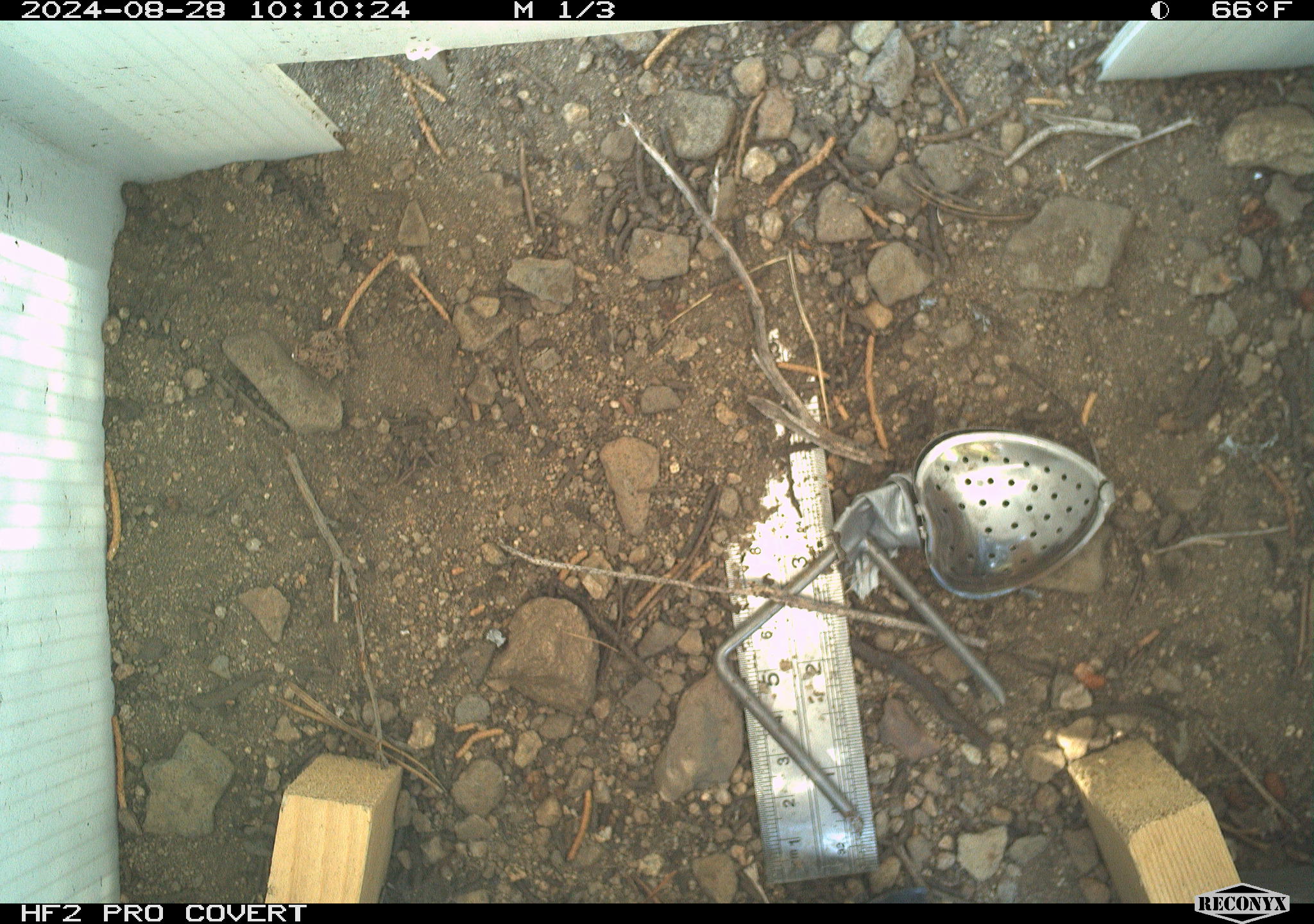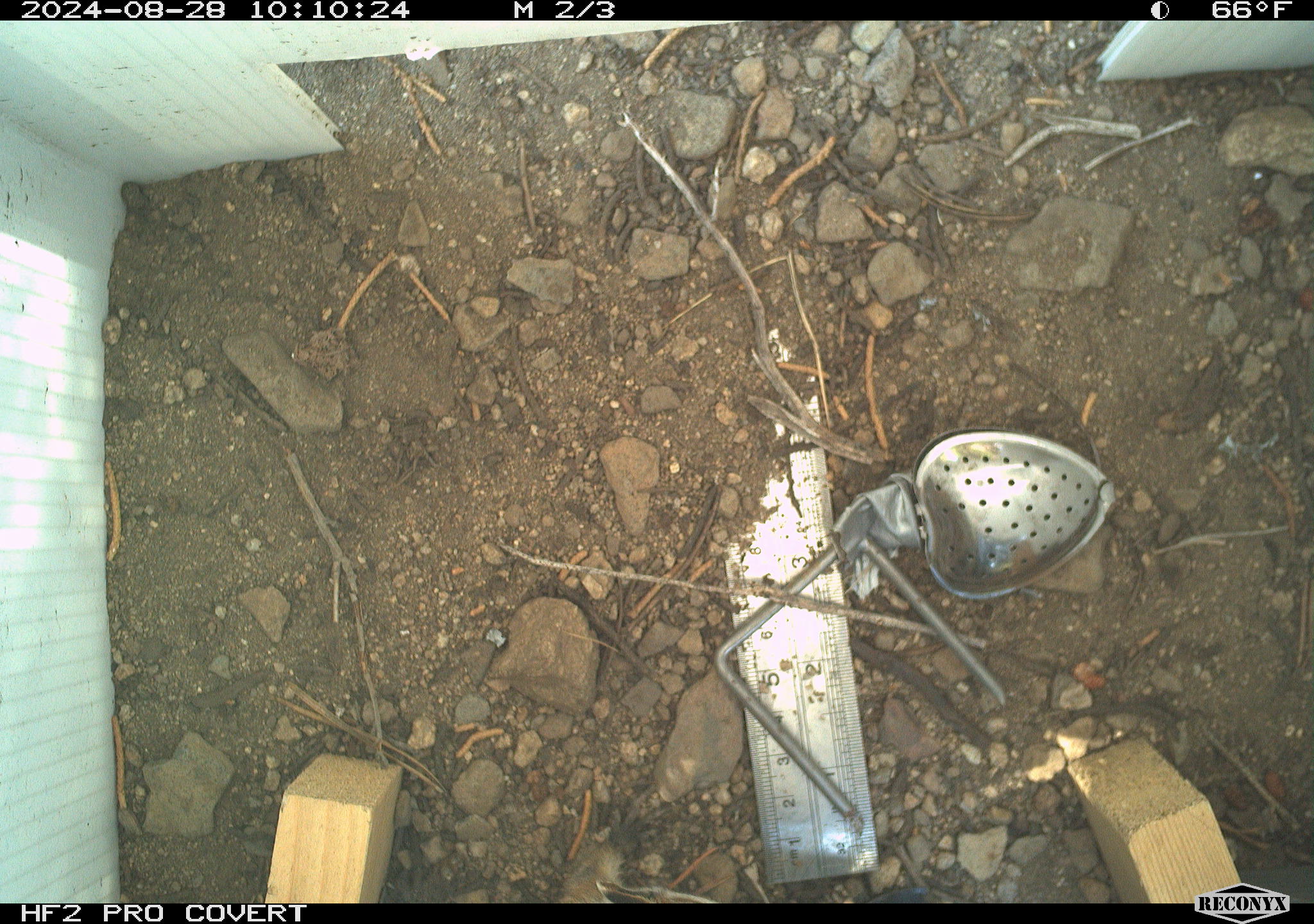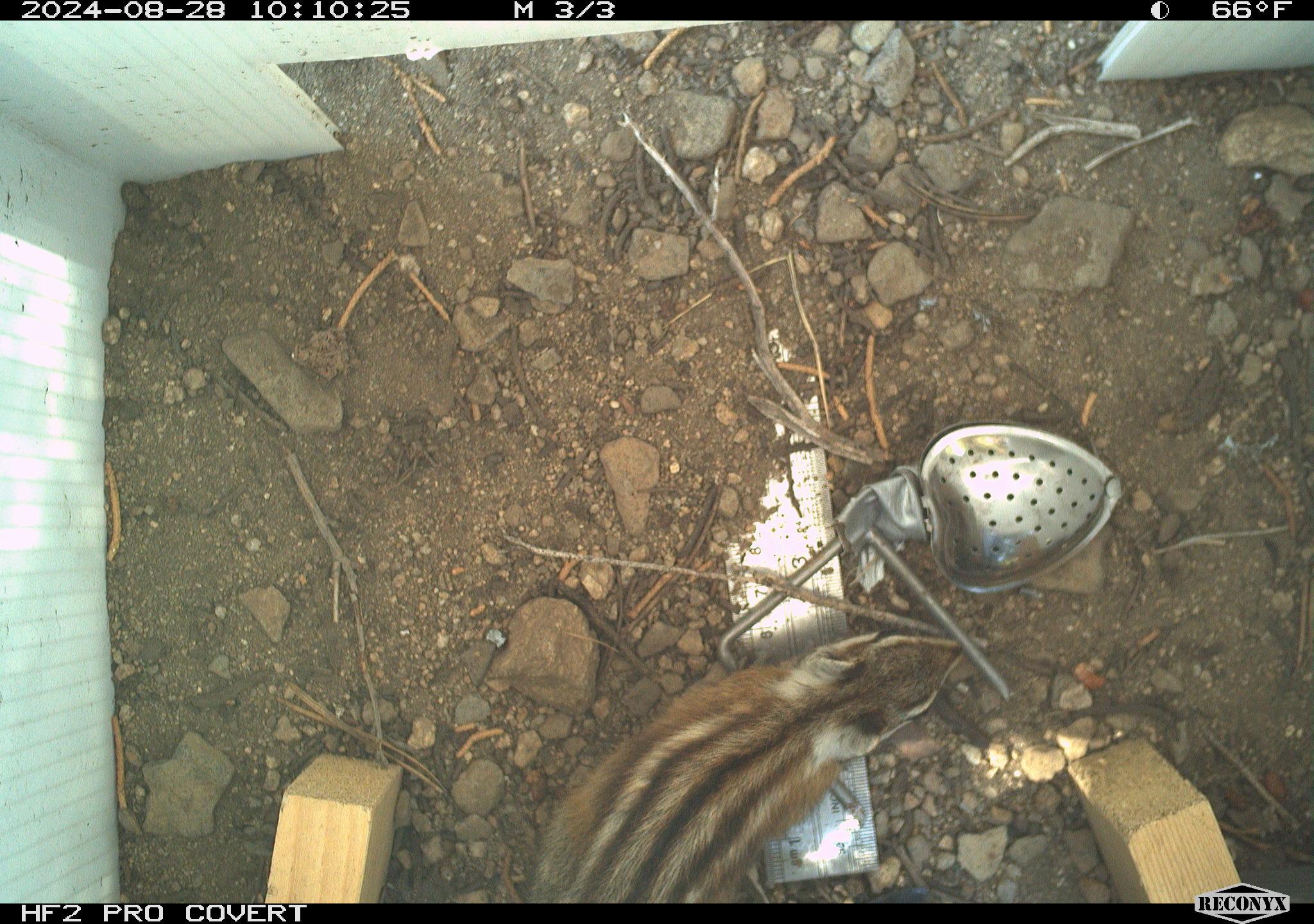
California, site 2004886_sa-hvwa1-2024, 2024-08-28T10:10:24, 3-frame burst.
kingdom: Animalia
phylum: Chordata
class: Mammalia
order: Rodentia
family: Sciuridae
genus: Neotamias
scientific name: Neotamias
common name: western chipmunks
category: neotamias species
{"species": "neotamias species (western chipmunks) (Neotamias)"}